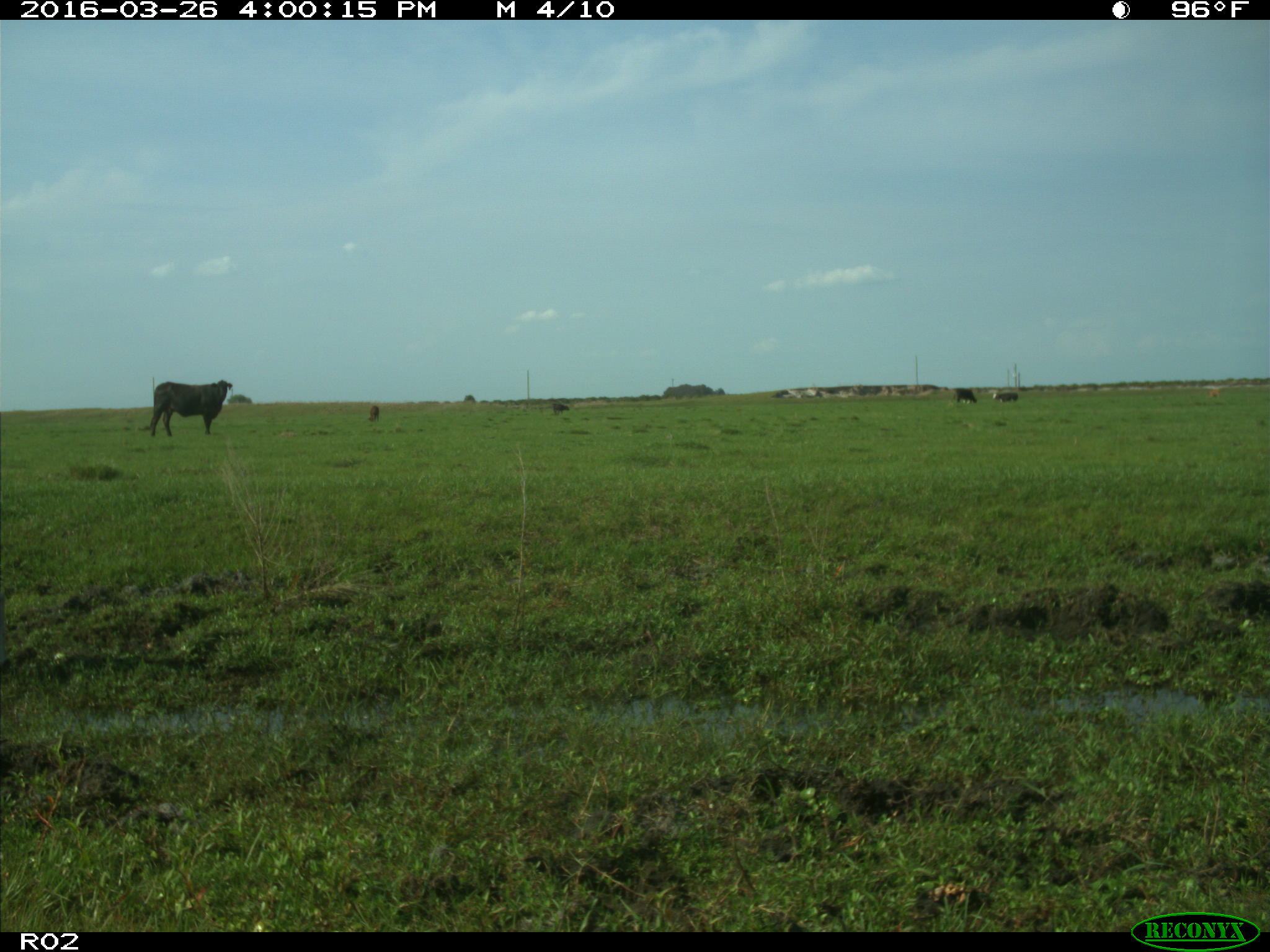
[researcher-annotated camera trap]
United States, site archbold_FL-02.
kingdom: Animalia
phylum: Chordata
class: Mammalia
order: Artiodactyla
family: Bovidae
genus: Bos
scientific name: Bos taurus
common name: domestic cow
Bos taurus (domestic cow).